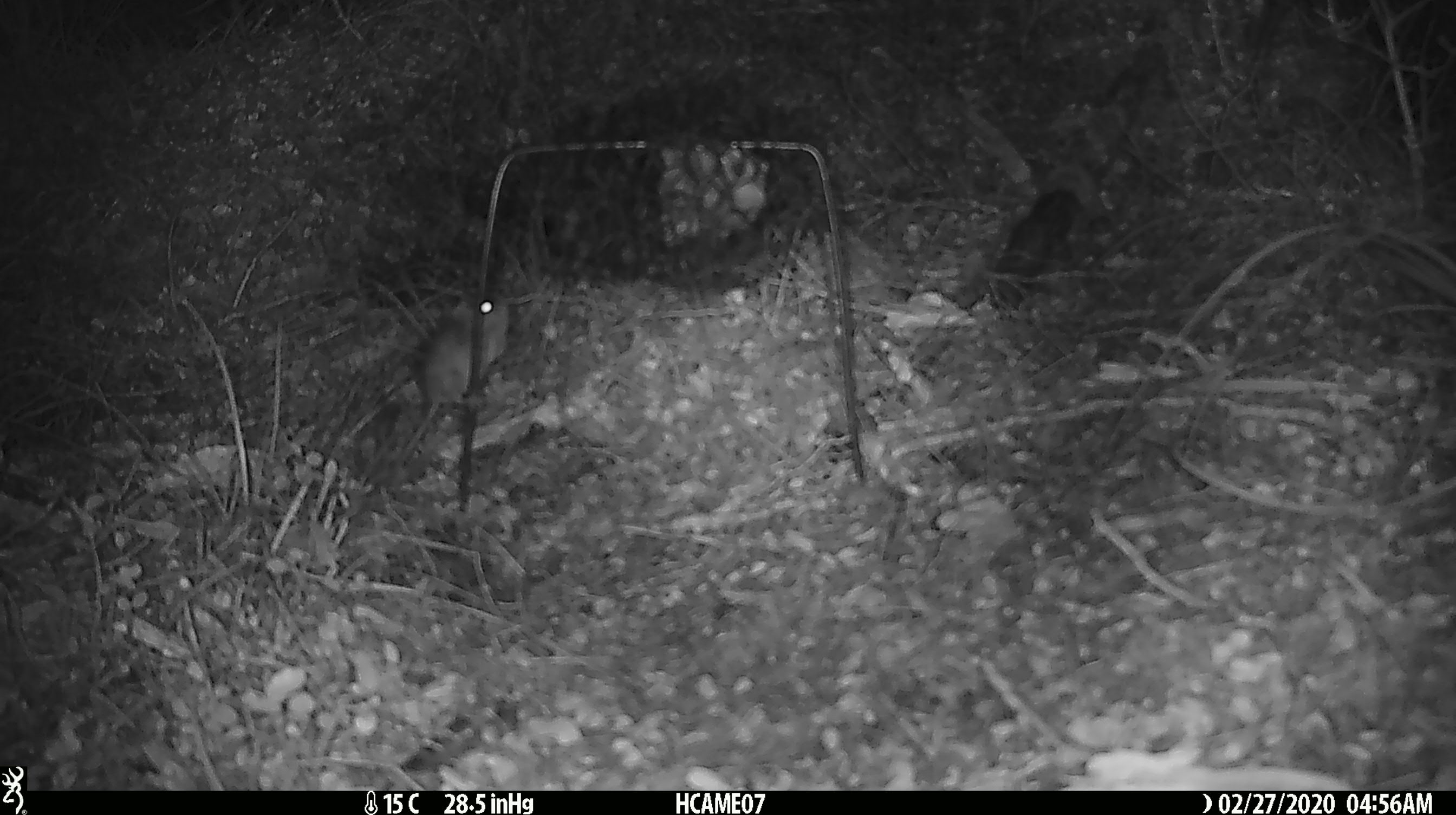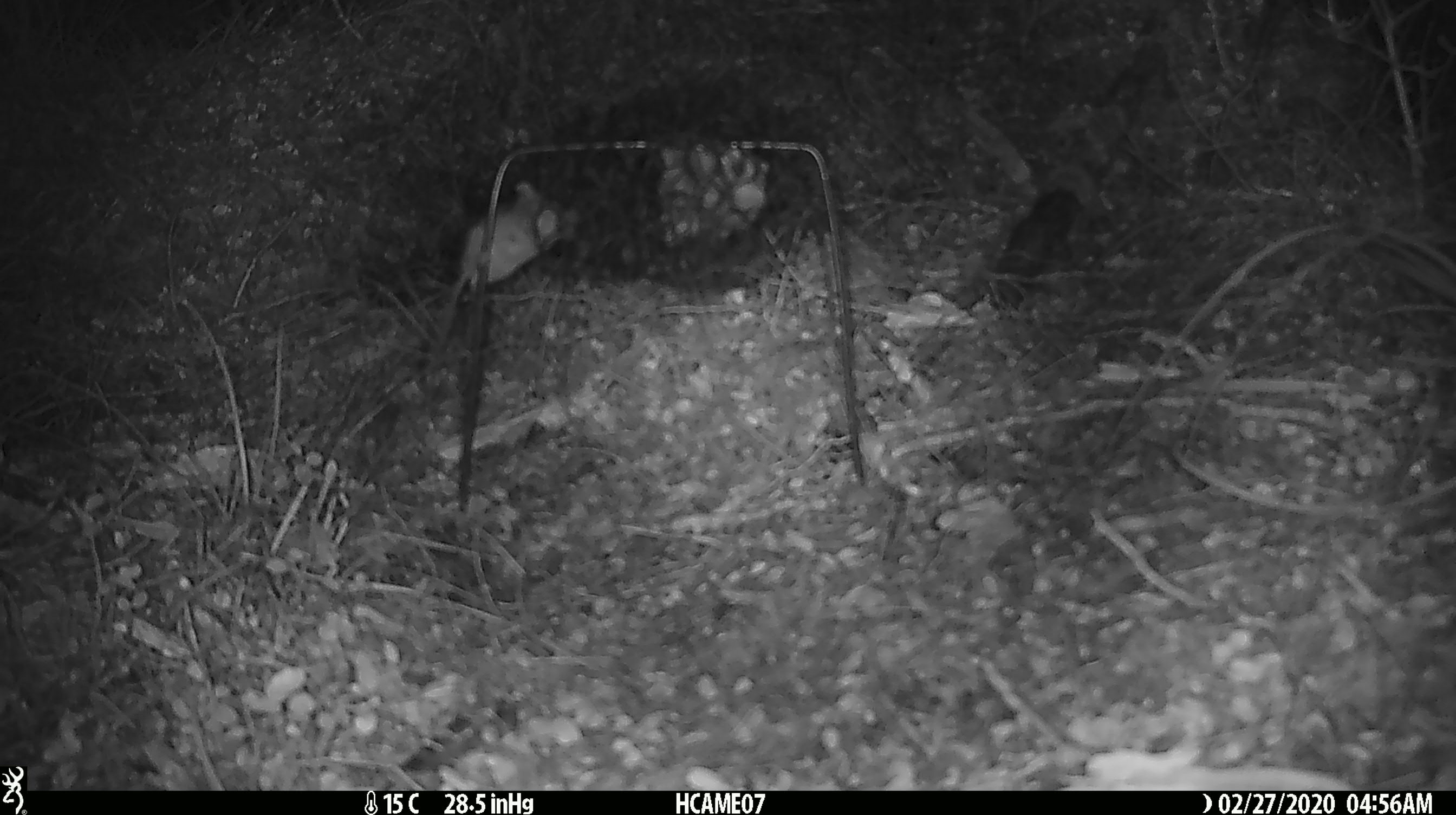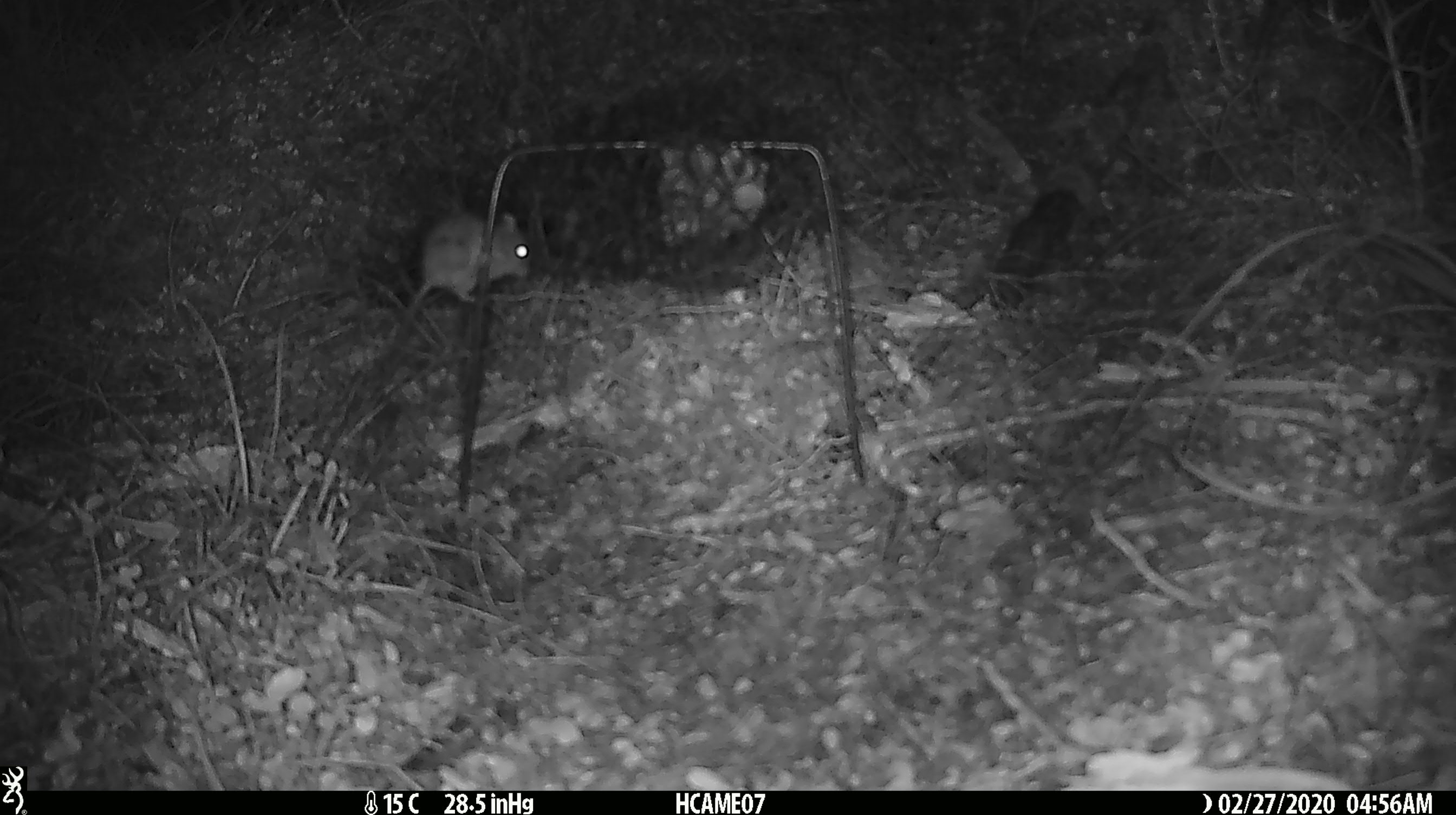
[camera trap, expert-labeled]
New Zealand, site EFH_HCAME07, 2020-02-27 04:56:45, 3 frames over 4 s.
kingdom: Animalia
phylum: Chordata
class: Mammalia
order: Rodentia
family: Muridae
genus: Mus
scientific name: Mus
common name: mouse